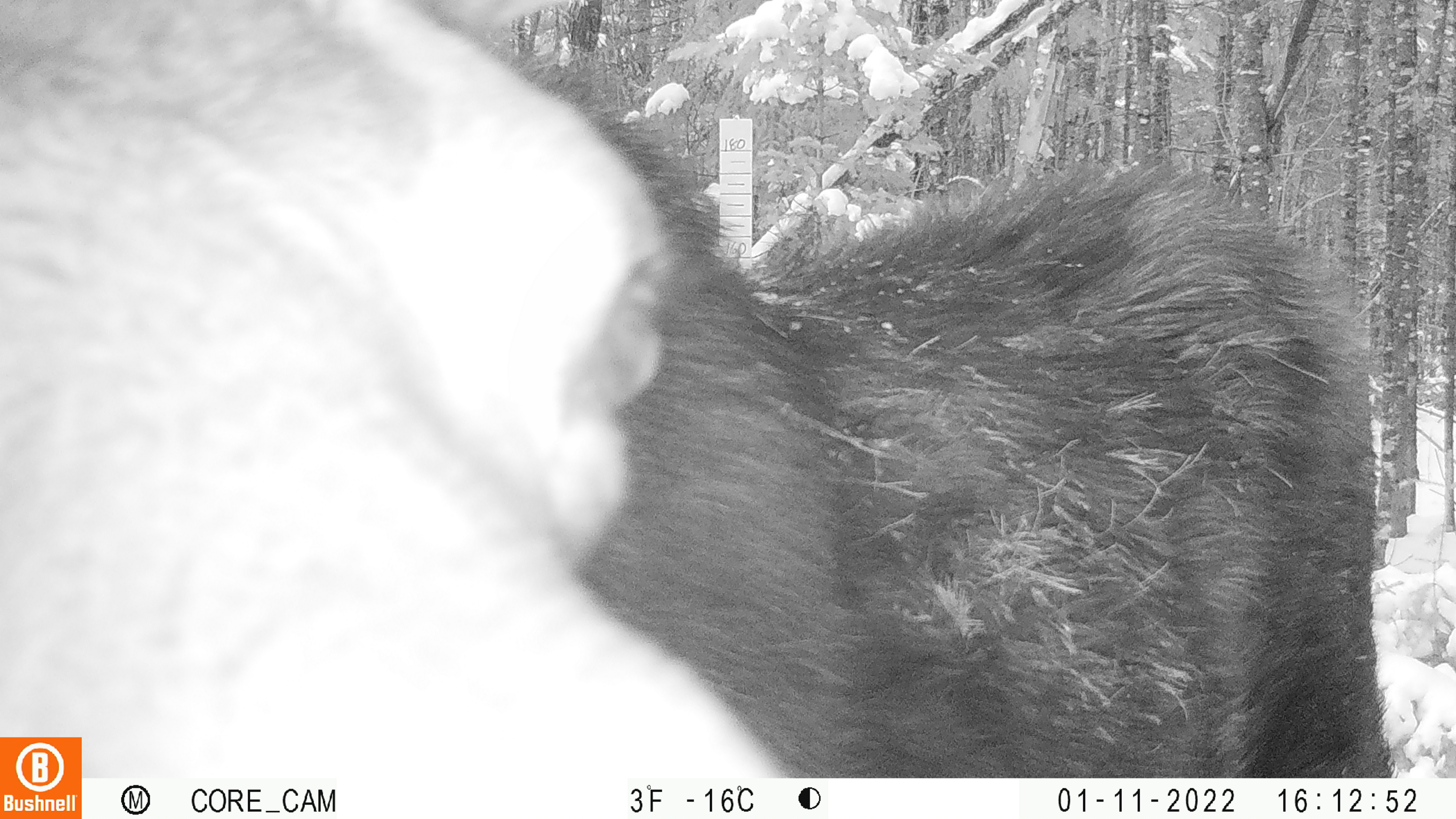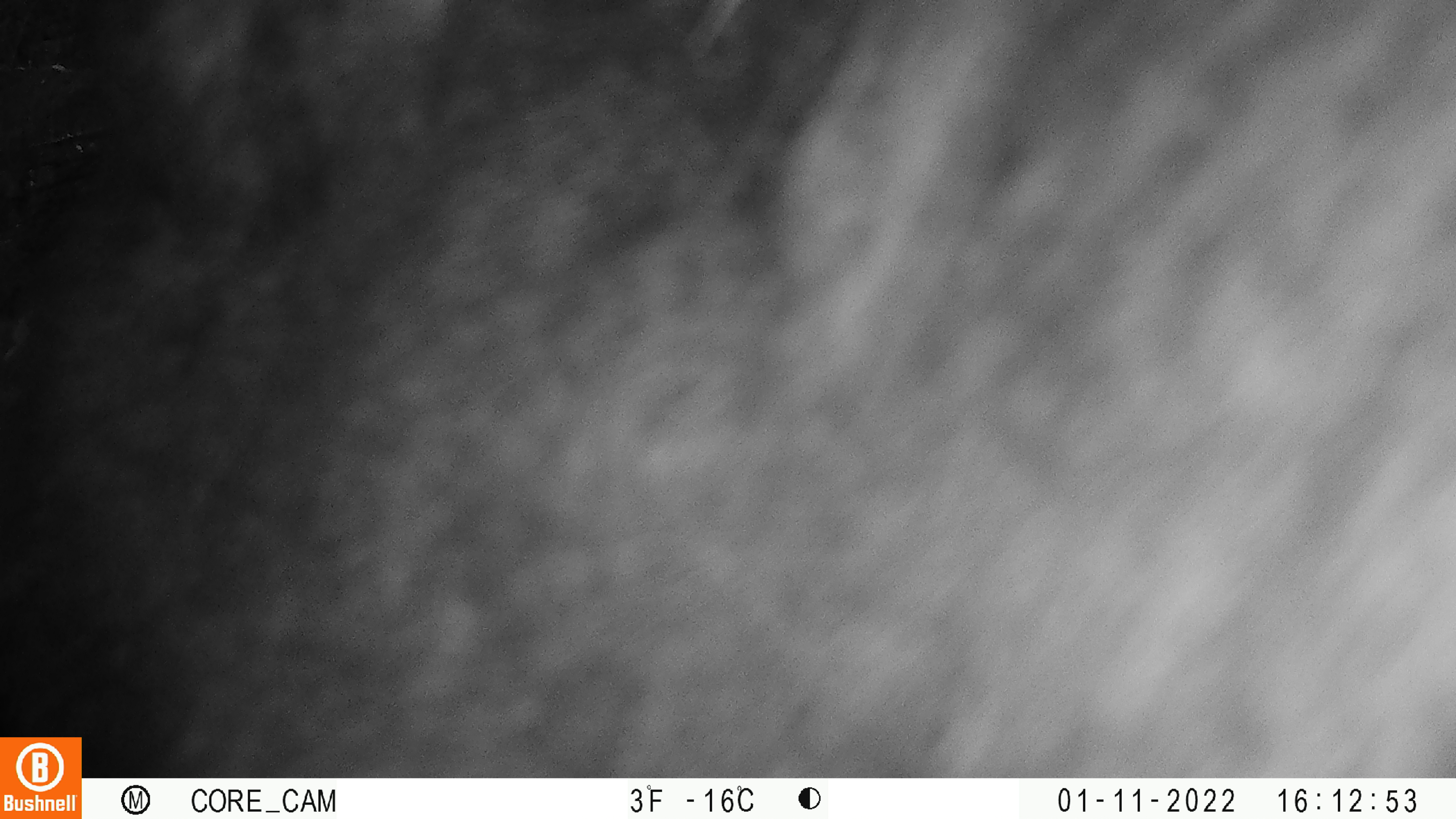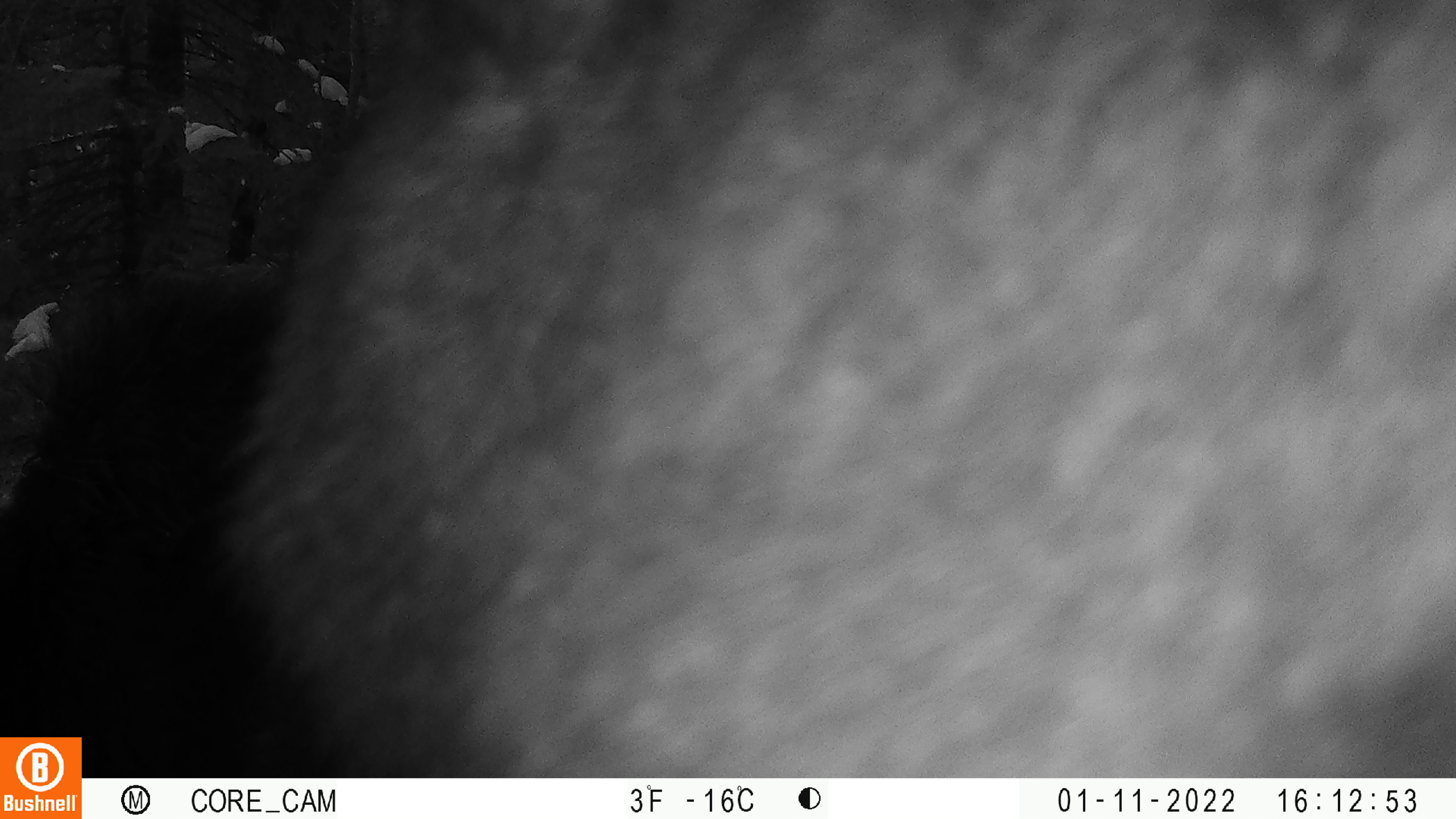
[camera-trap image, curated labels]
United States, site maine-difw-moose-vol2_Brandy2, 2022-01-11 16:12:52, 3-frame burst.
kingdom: Animalia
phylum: Chordata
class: Mammalia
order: Artiodactyla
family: Cervidae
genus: Alces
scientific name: Alces alces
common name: moose